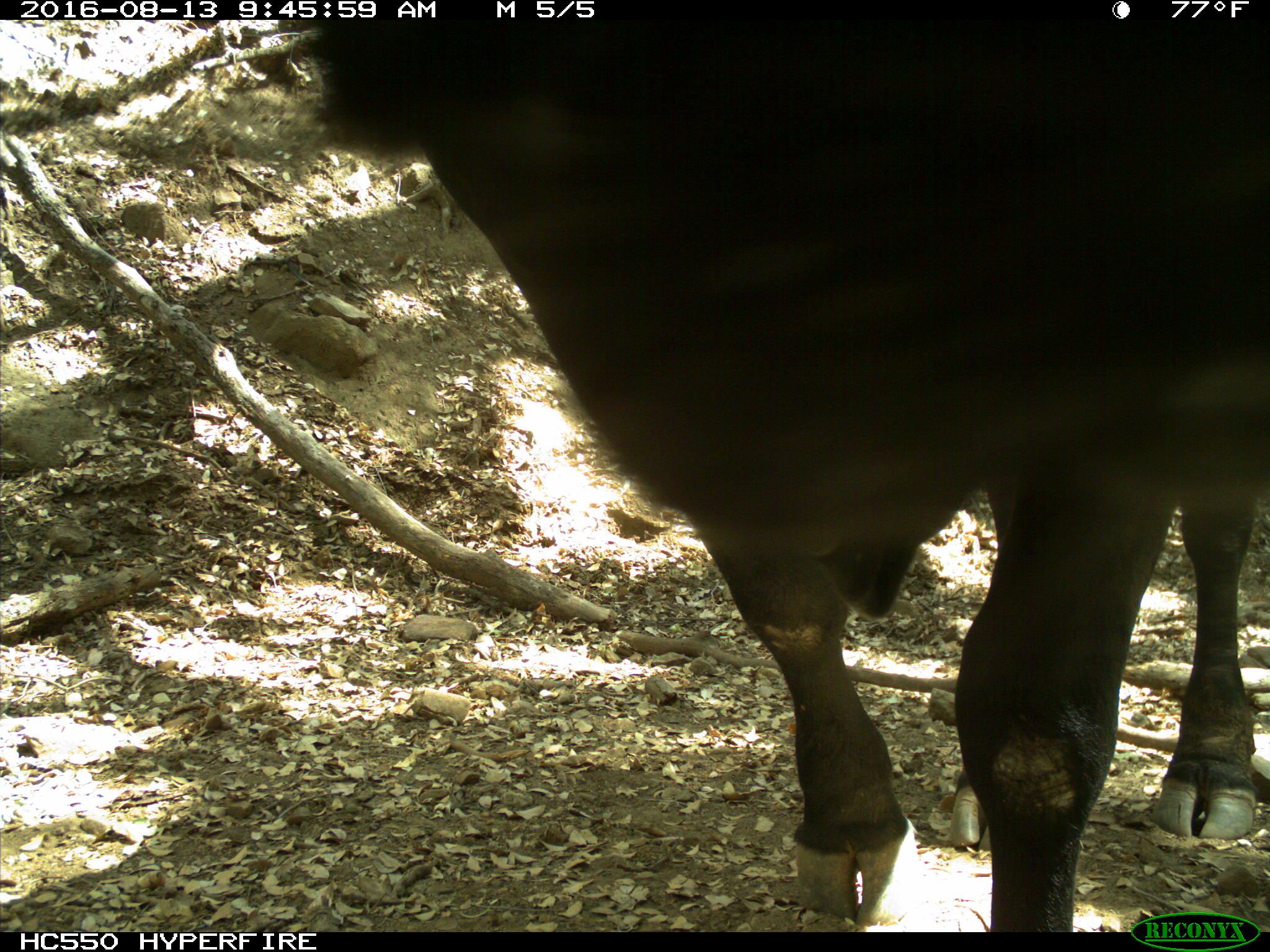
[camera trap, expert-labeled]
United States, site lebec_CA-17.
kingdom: Animalia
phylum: Chordata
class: Mammalia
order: Artiodactyla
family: Bovidae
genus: Bos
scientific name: Bos taurus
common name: domestic cow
Bos taurus (domestic cow).